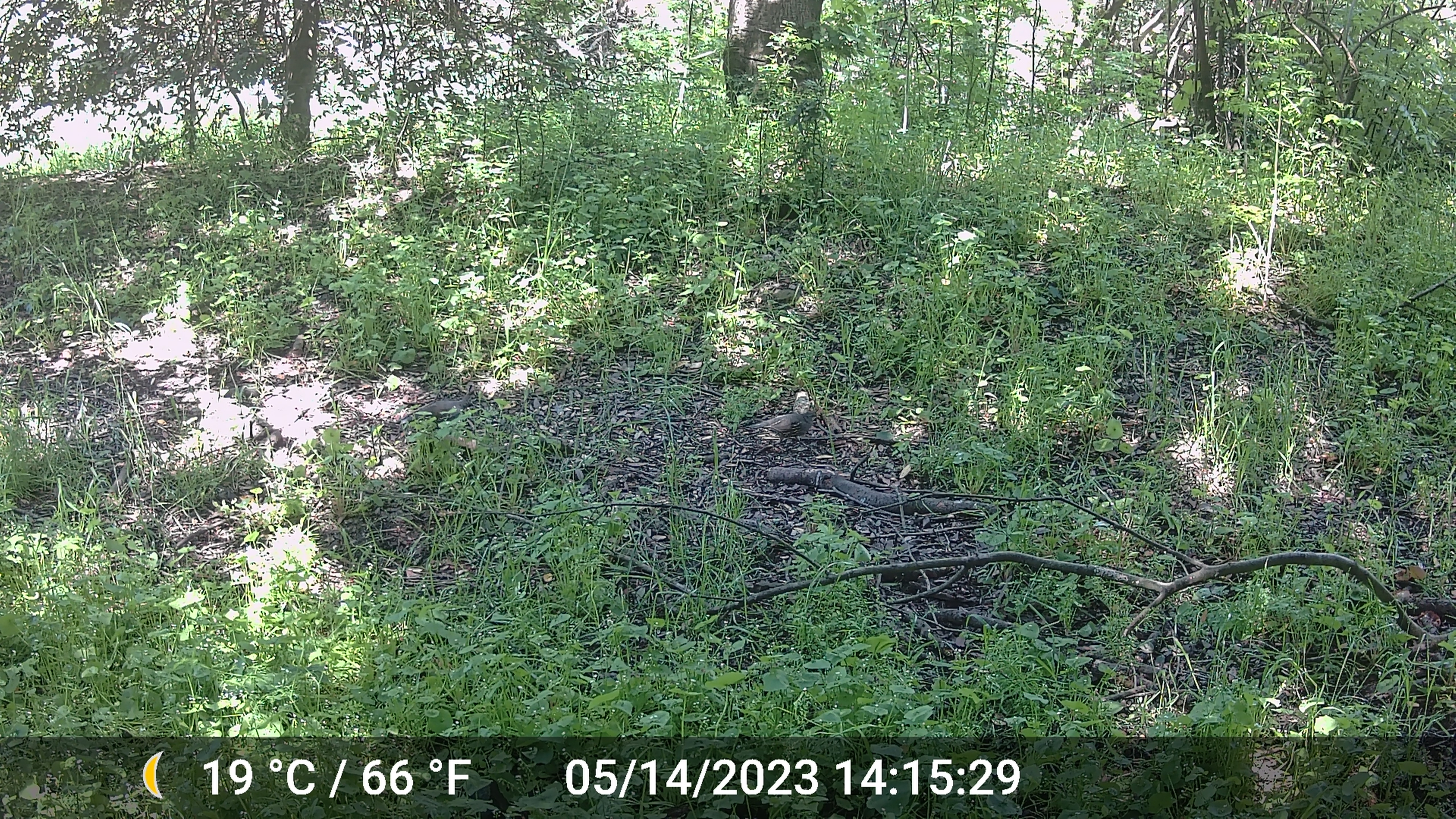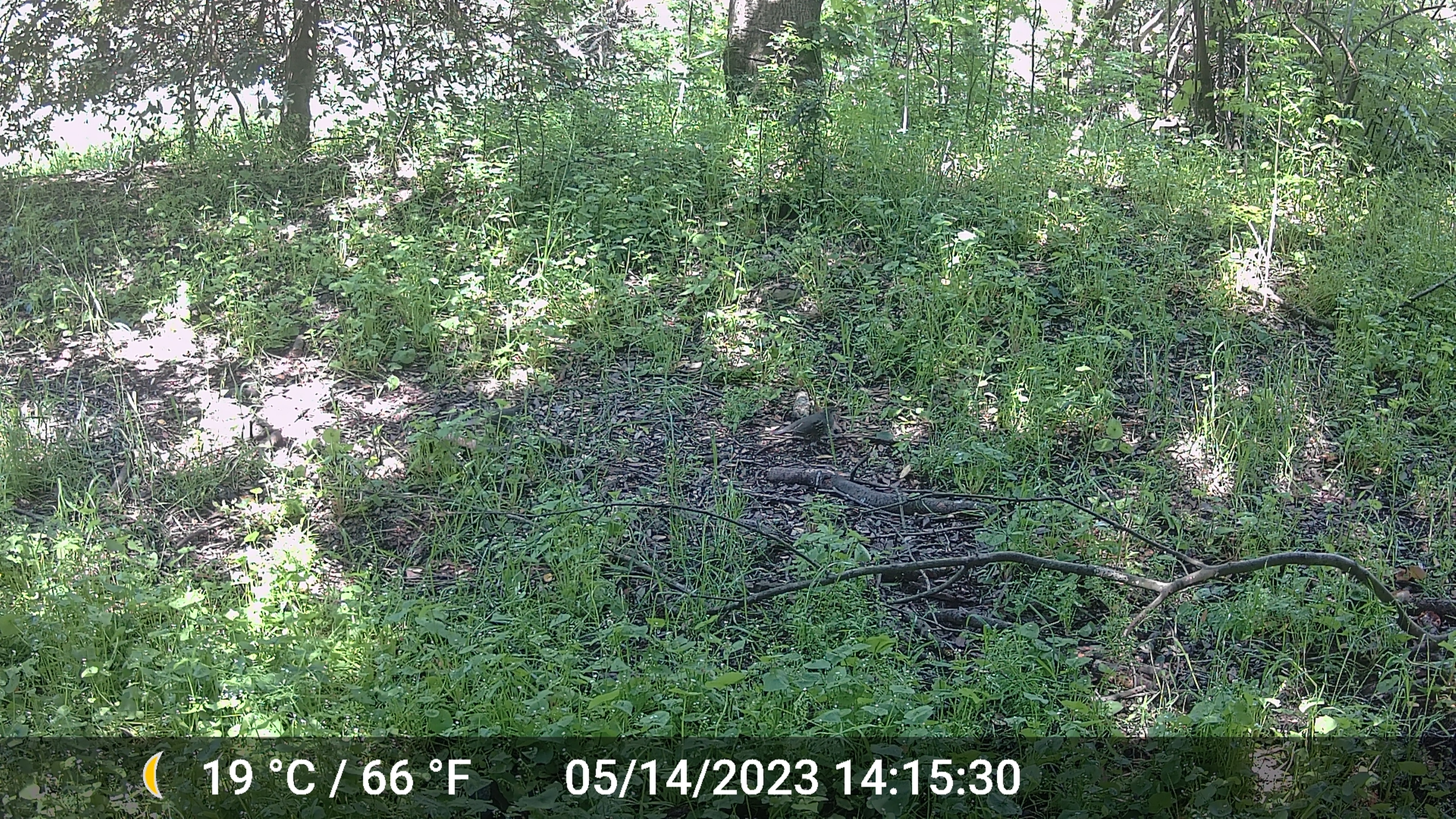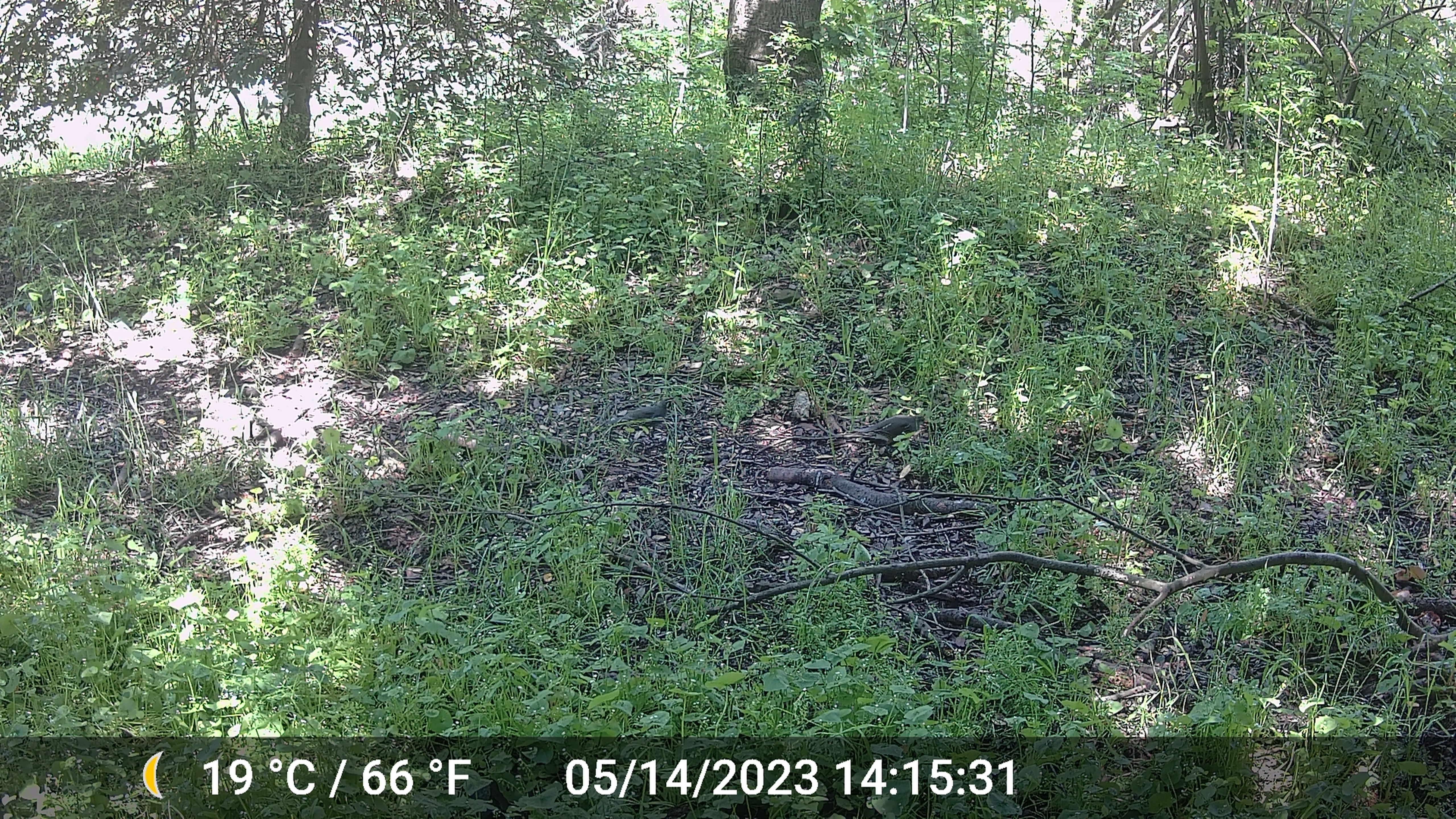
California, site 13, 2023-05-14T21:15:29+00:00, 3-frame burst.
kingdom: Animalia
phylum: Chordata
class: Aves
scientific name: Aves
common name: bird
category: unknown bird